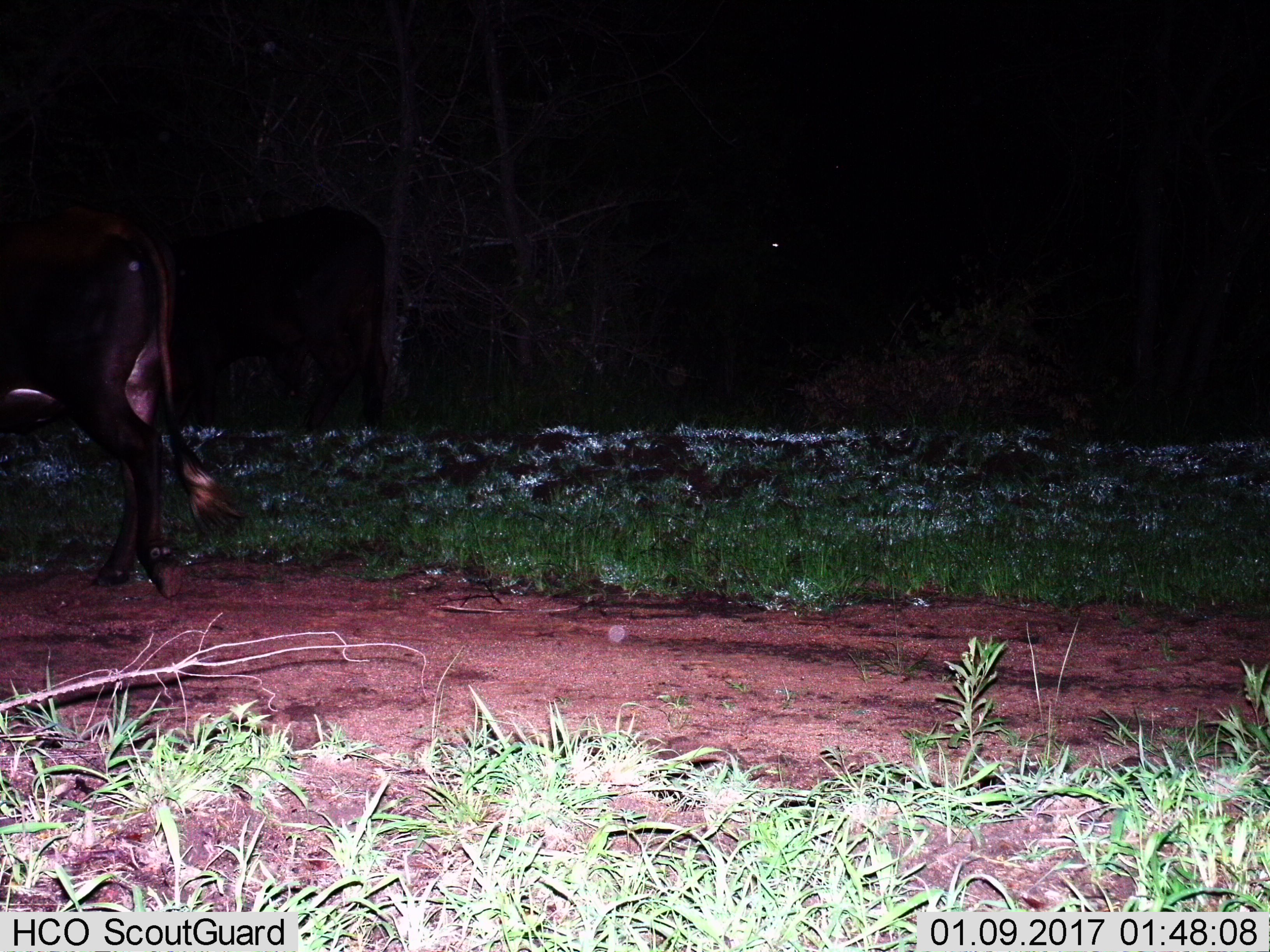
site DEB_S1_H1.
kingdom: Animalia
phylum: Chordata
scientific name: Vertebrata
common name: domestic animal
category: domesticanimal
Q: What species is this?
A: Domesticanimal (domestic animal) (Vertebrata).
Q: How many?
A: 1.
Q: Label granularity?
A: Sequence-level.